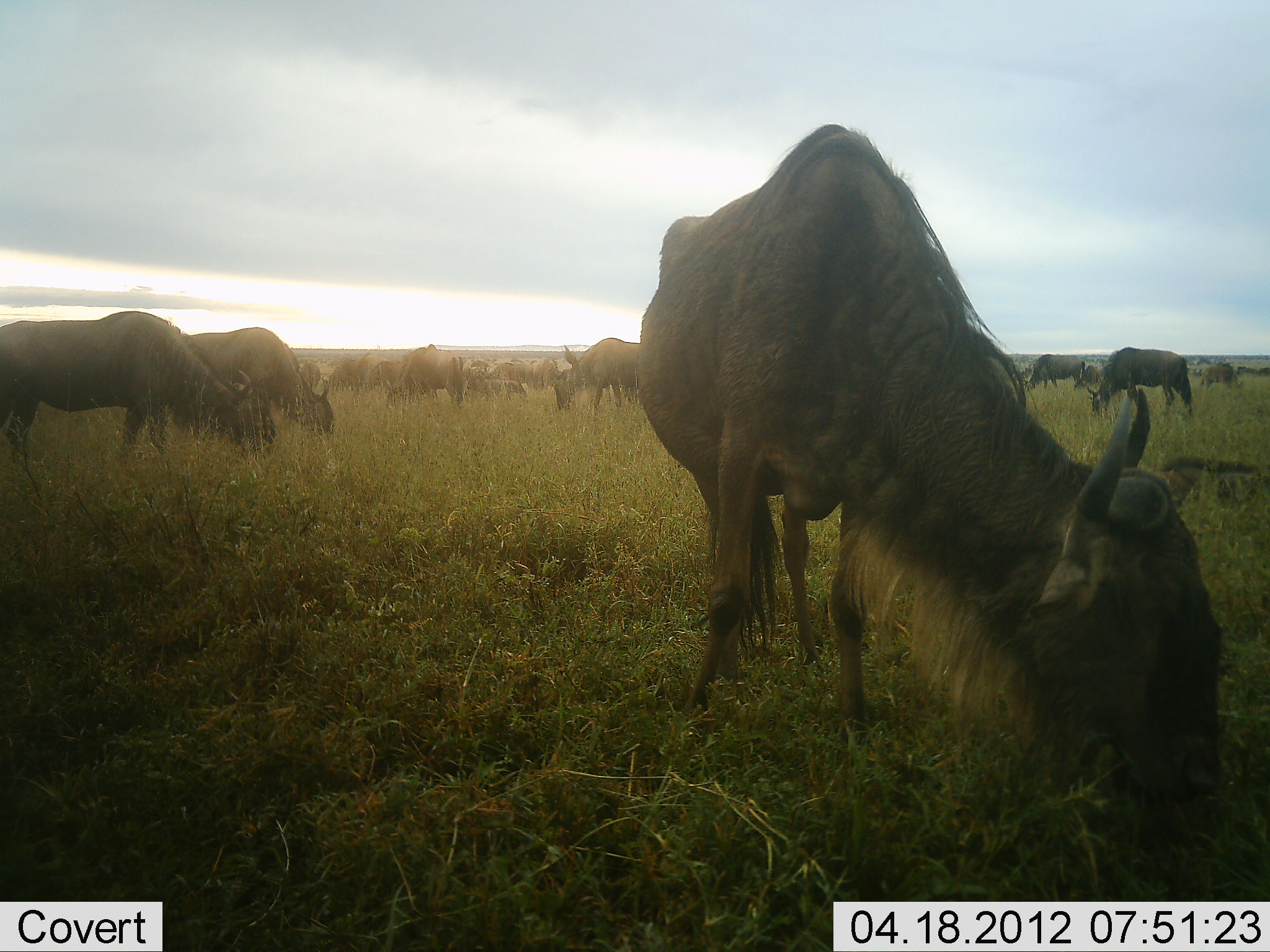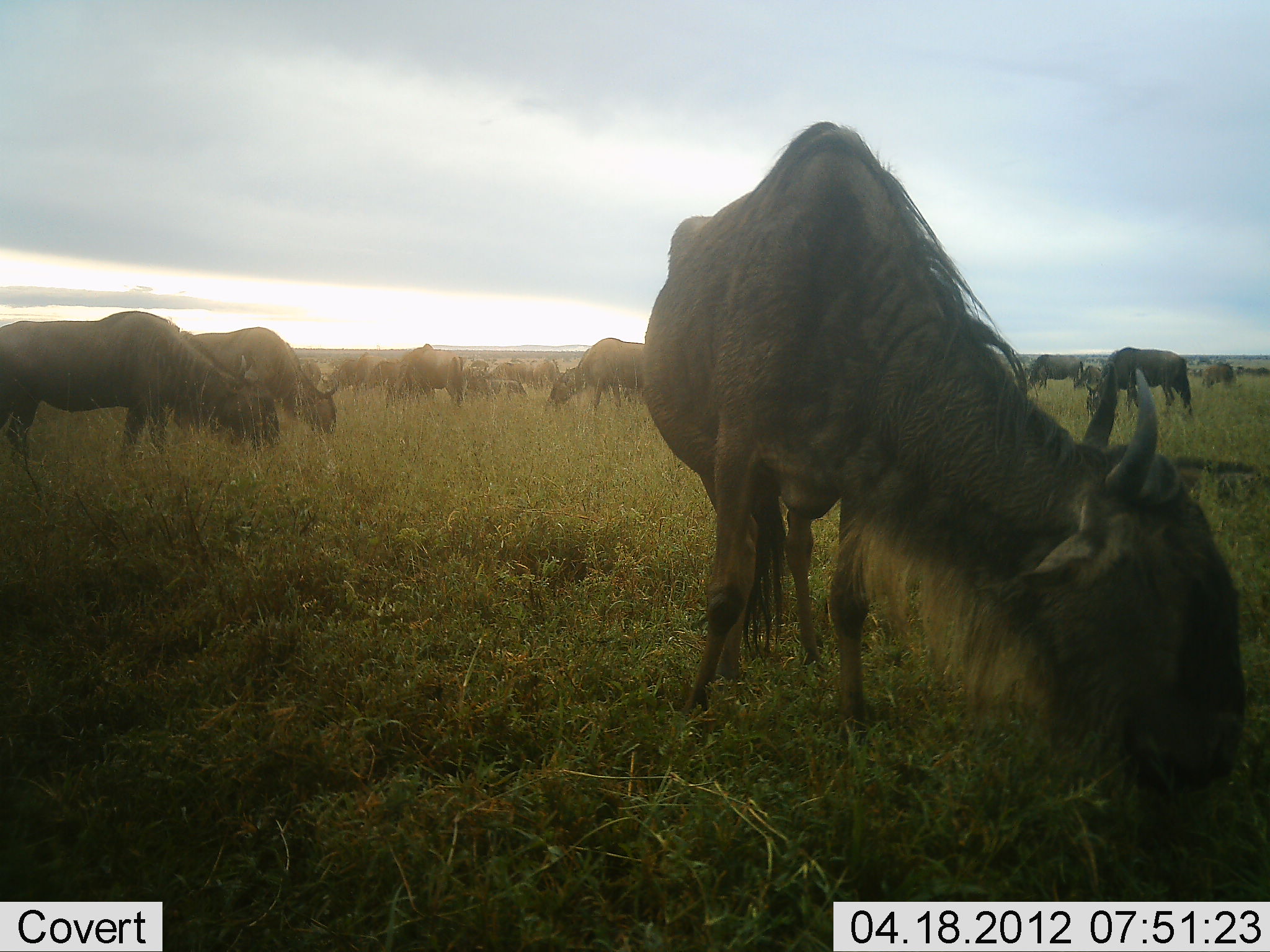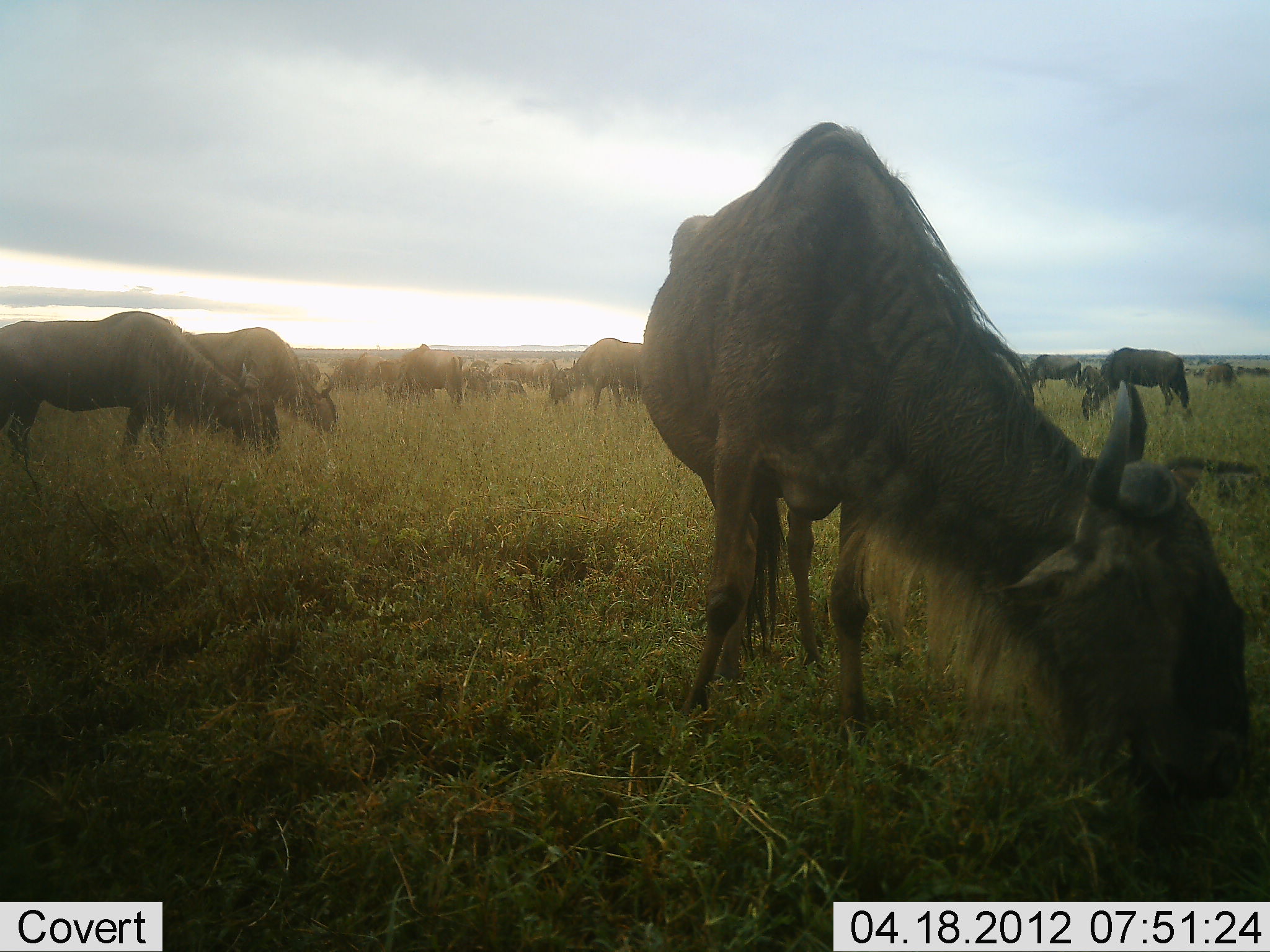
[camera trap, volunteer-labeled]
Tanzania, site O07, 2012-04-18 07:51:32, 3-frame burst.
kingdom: Animalia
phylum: Chordata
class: Mammalia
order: Artiodactyla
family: Bovidae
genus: Connochaetes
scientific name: Connochaetes taurinus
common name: blue wildebeest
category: wildebeest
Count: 11-50.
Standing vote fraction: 25%.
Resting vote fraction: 4%.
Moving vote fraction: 4%.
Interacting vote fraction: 0%.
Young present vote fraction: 12%.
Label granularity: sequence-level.